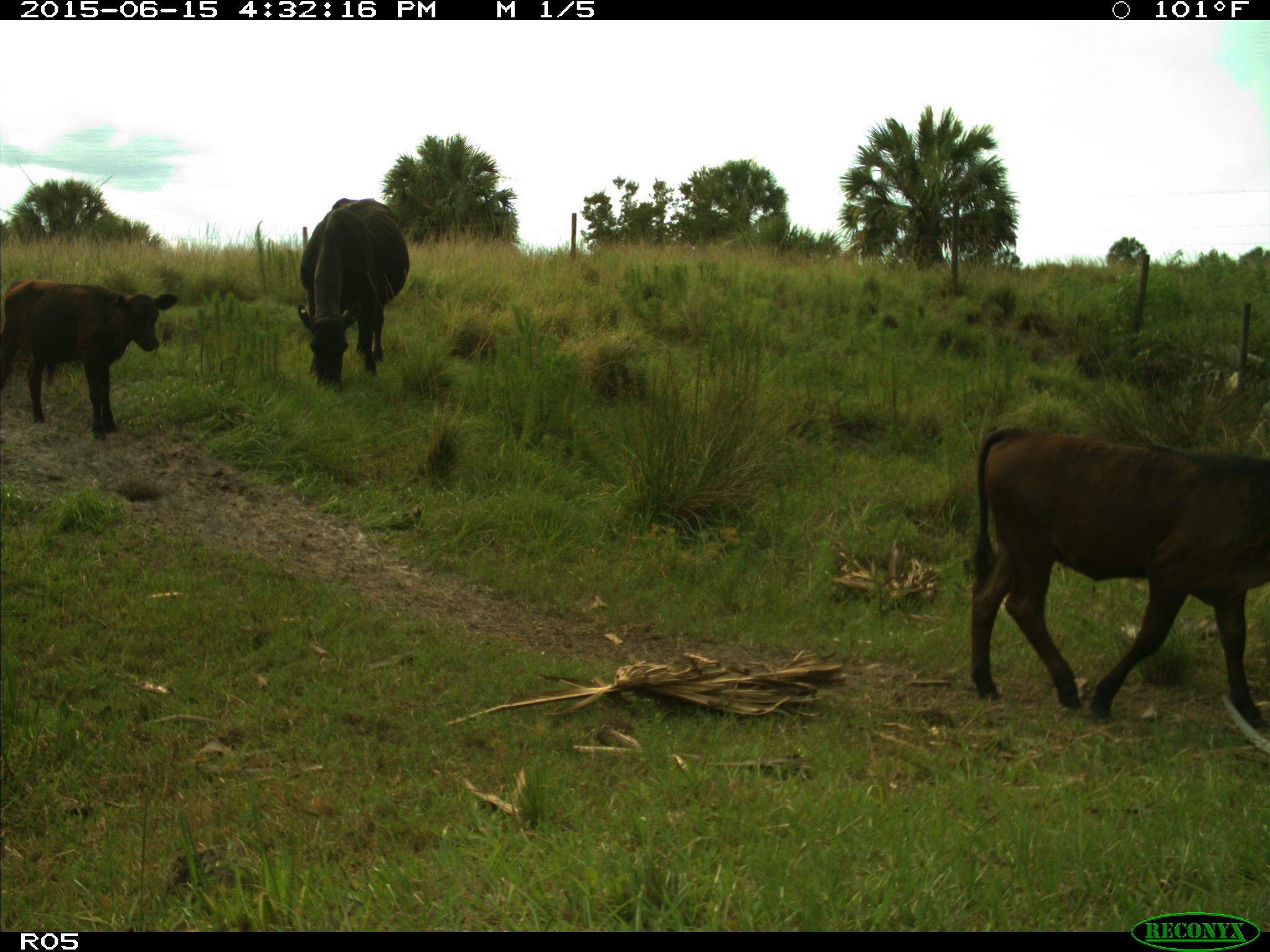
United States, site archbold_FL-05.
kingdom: Animalia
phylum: Chordata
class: Mammalia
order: Artiodactyla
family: Bovidae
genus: Bos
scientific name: Bos taurus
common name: domestic cow